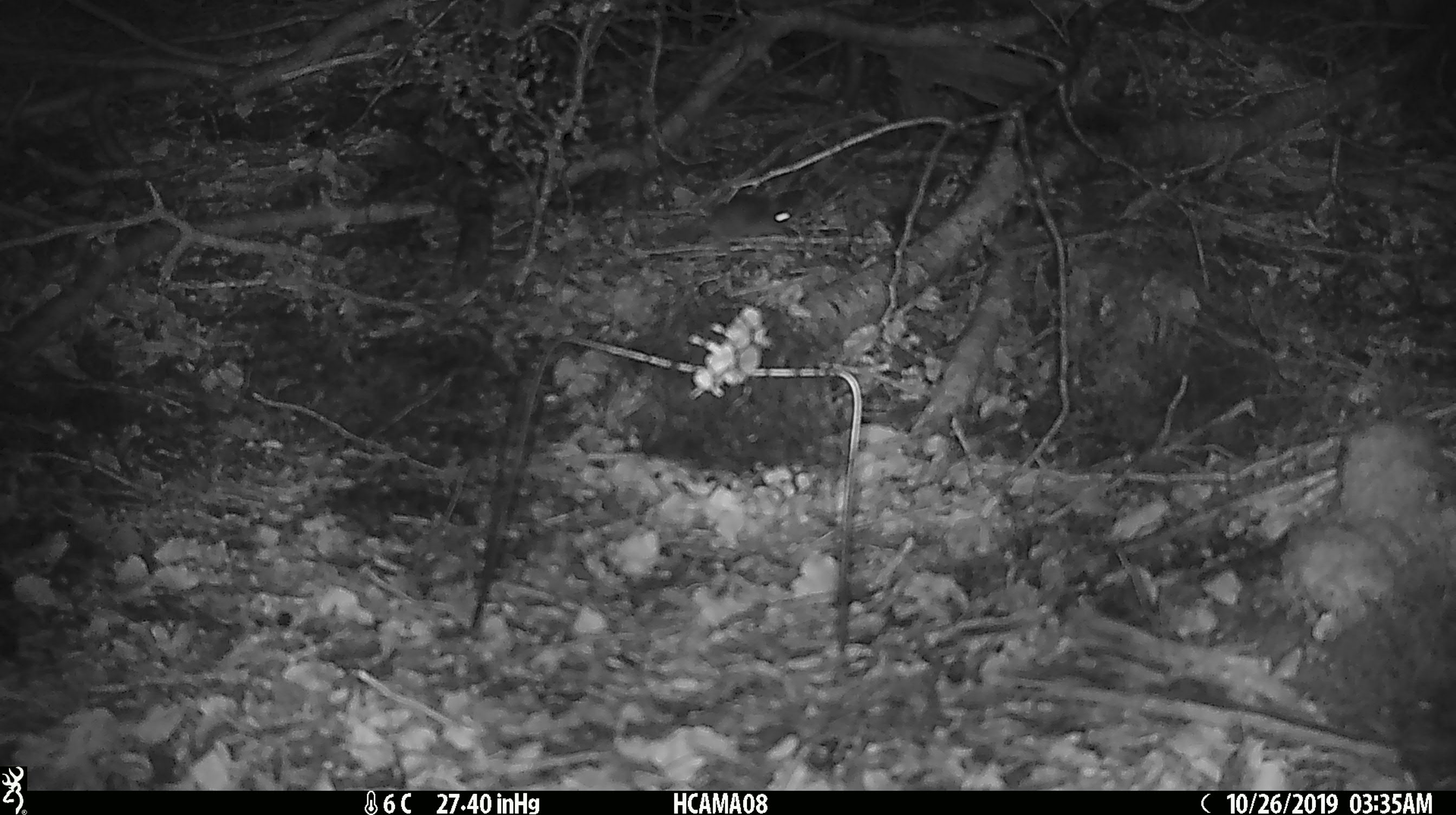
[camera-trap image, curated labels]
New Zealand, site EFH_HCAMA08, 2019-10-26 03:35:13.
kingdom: Animalia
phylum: Chordata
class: Mammalia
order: Rodentia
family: Muridae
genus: Mus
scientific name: Mus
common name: mouse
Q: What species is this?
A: Mouse (Mus).